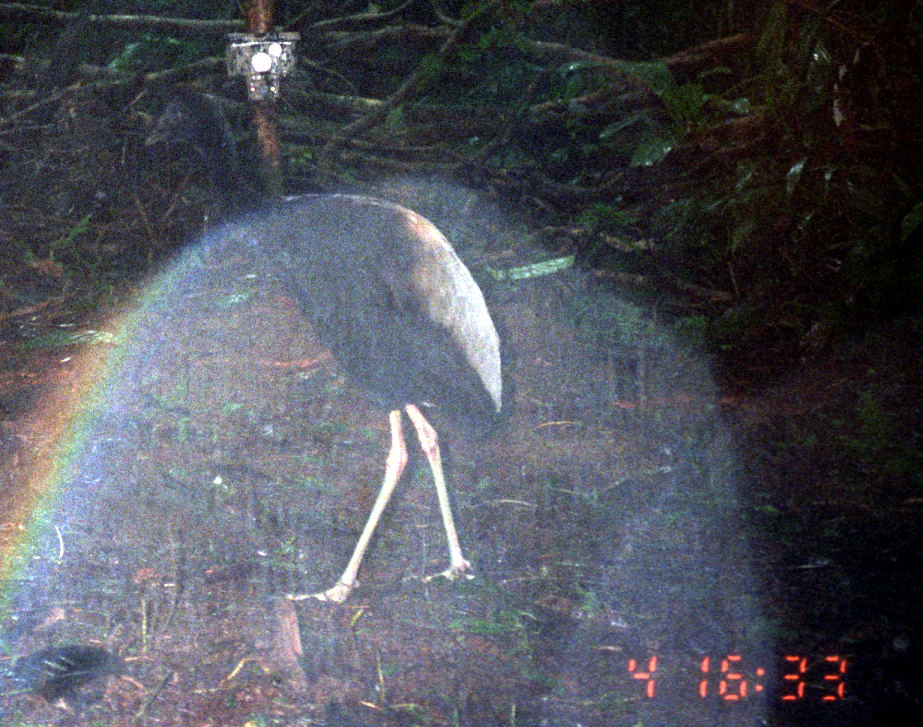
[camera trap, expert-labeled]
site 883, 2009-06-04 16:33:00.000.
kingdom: Animalia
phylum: Chordata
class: Aves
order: Gruiformes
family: Psophiidae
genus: Psophia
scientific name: Psophia crepitans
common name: gray-winged trumpeter